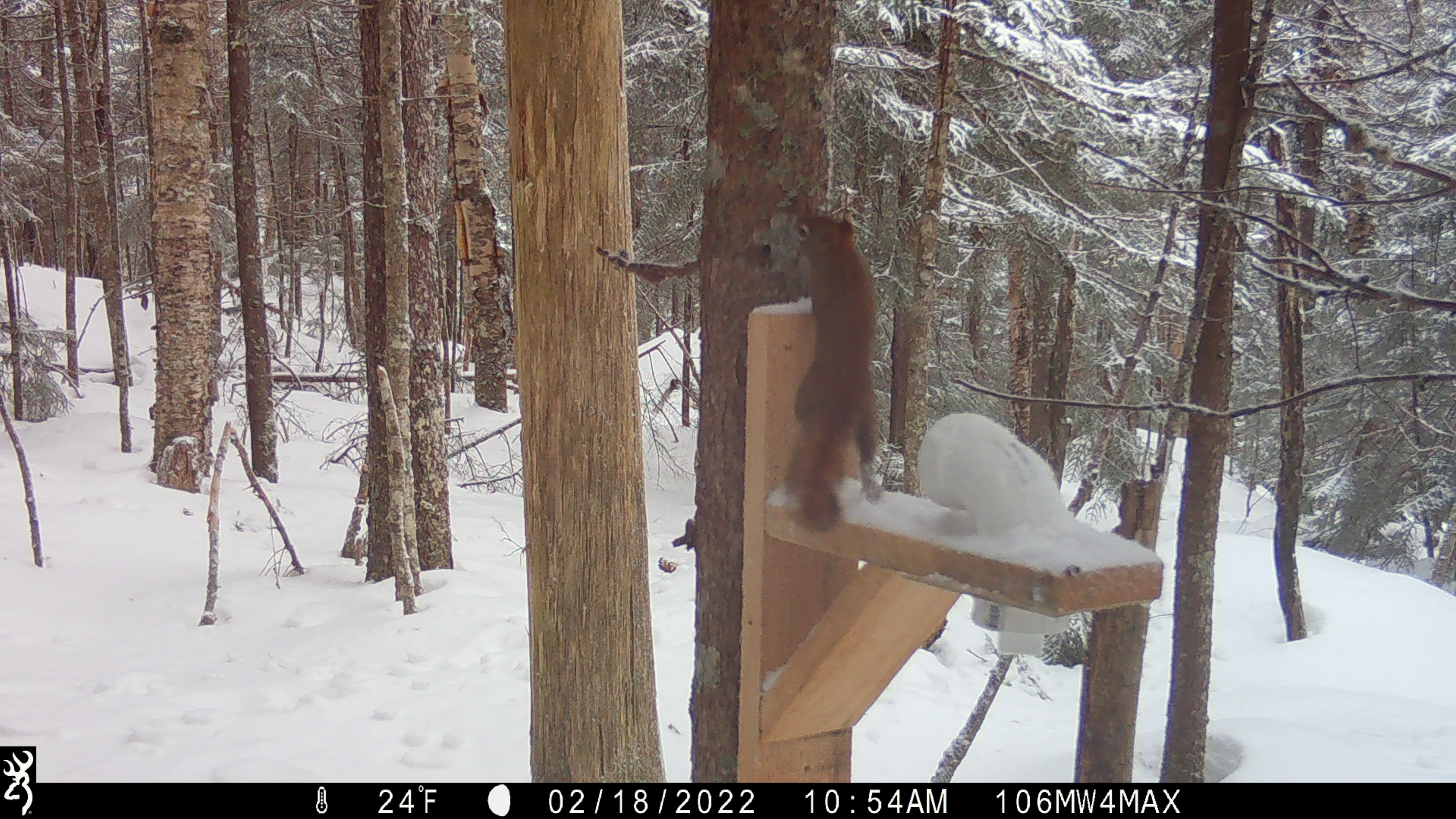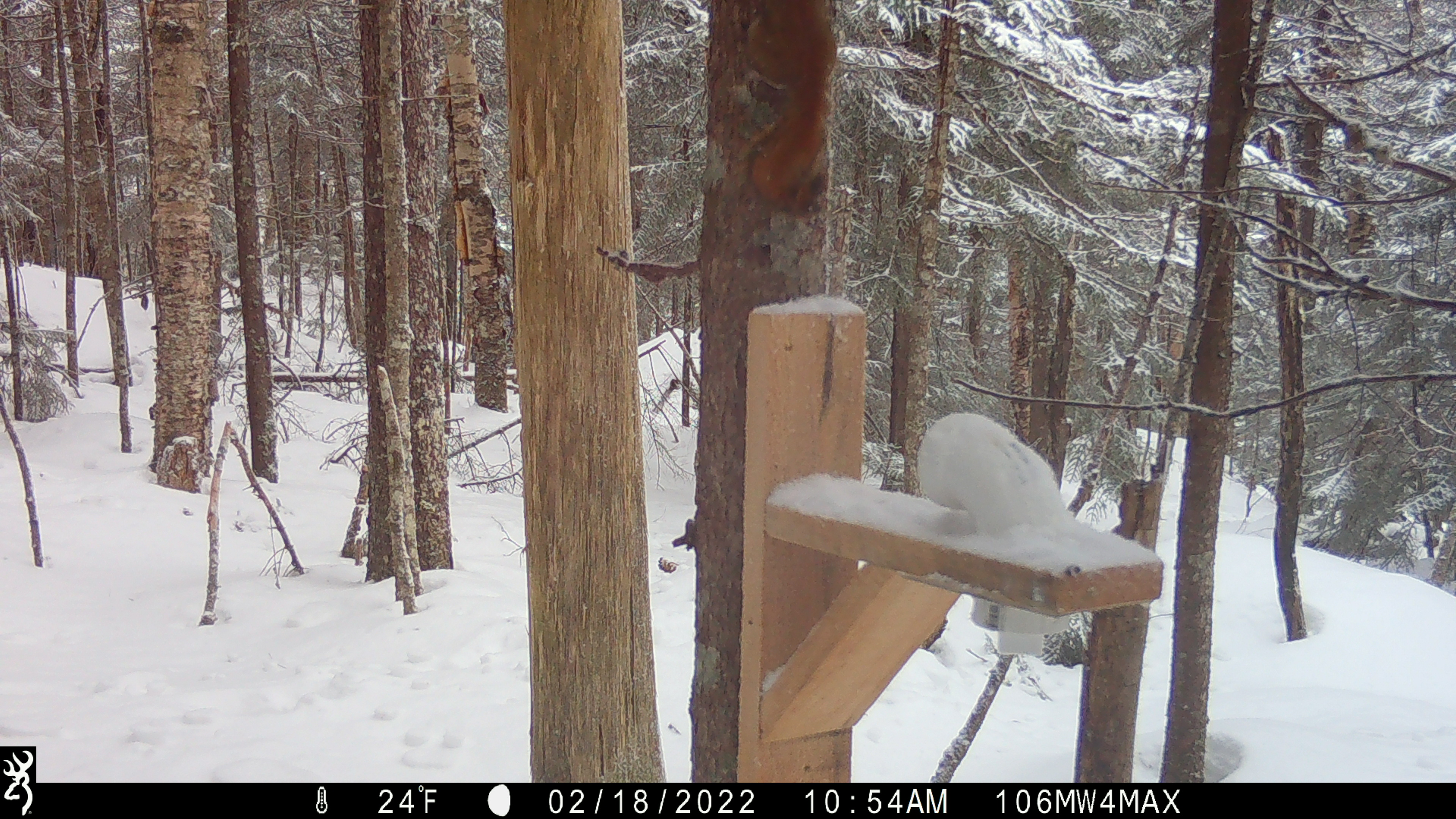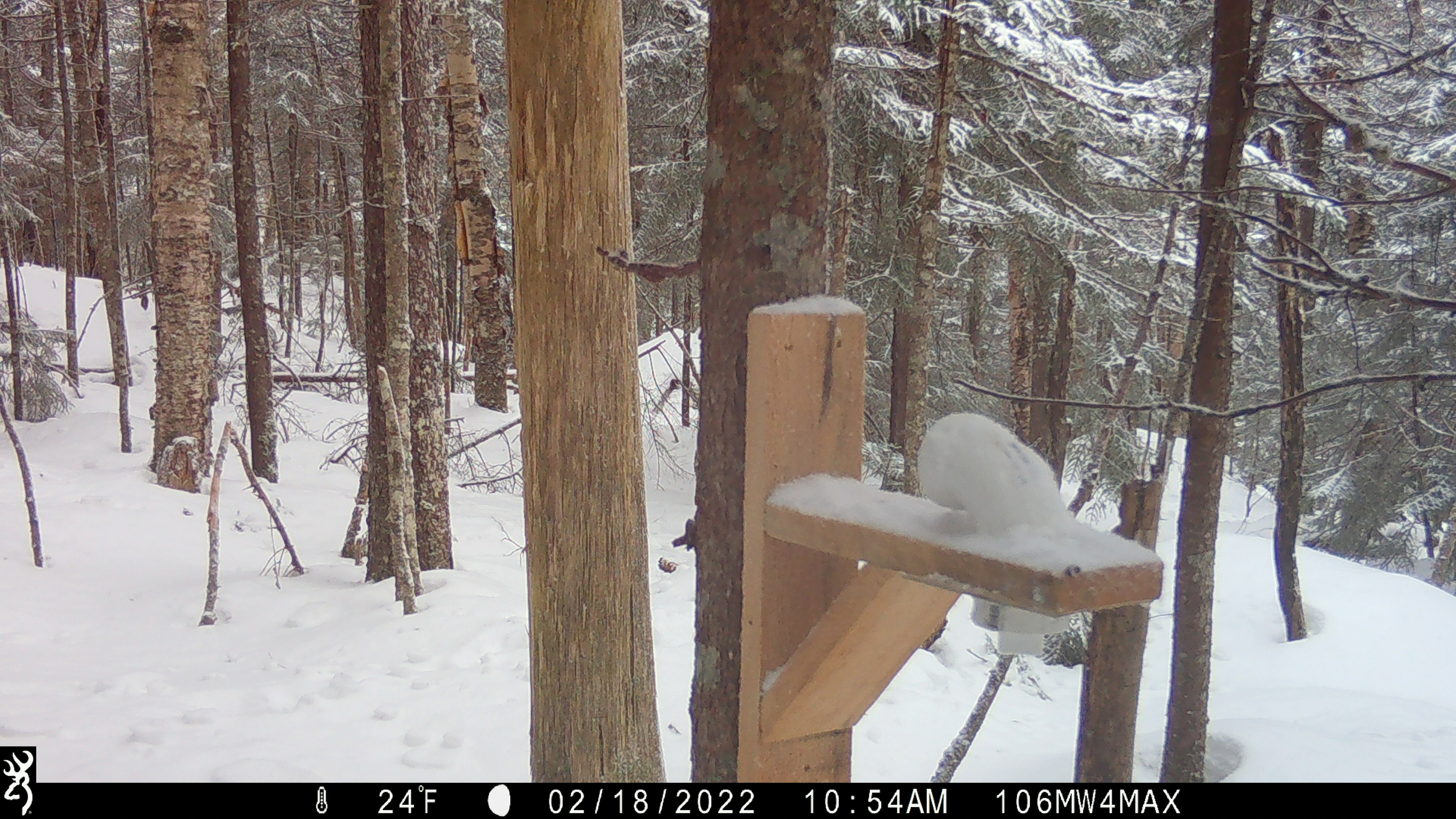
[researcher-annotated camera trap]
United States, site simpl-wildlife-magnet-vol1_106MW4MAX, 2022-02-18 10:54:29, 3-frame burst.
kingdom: Animalia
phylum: Chordata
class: Mammalia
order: Rodentia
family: Sciuridae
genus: Tamiasciurus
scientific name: Tamiasciurus hudsonicus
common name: red squirrel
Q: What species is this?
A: Red squirrel (Tamiasciurus hudsonicus).